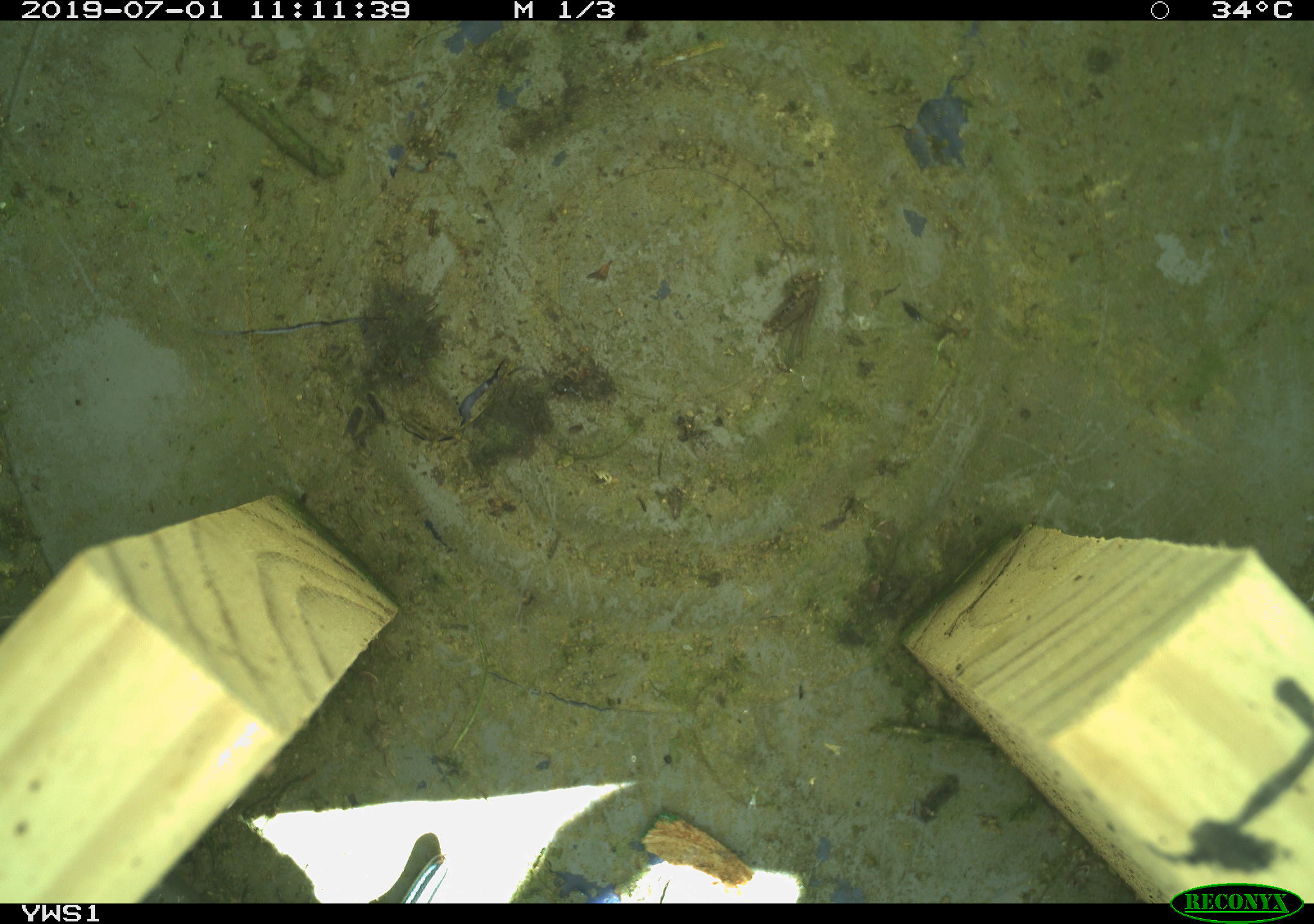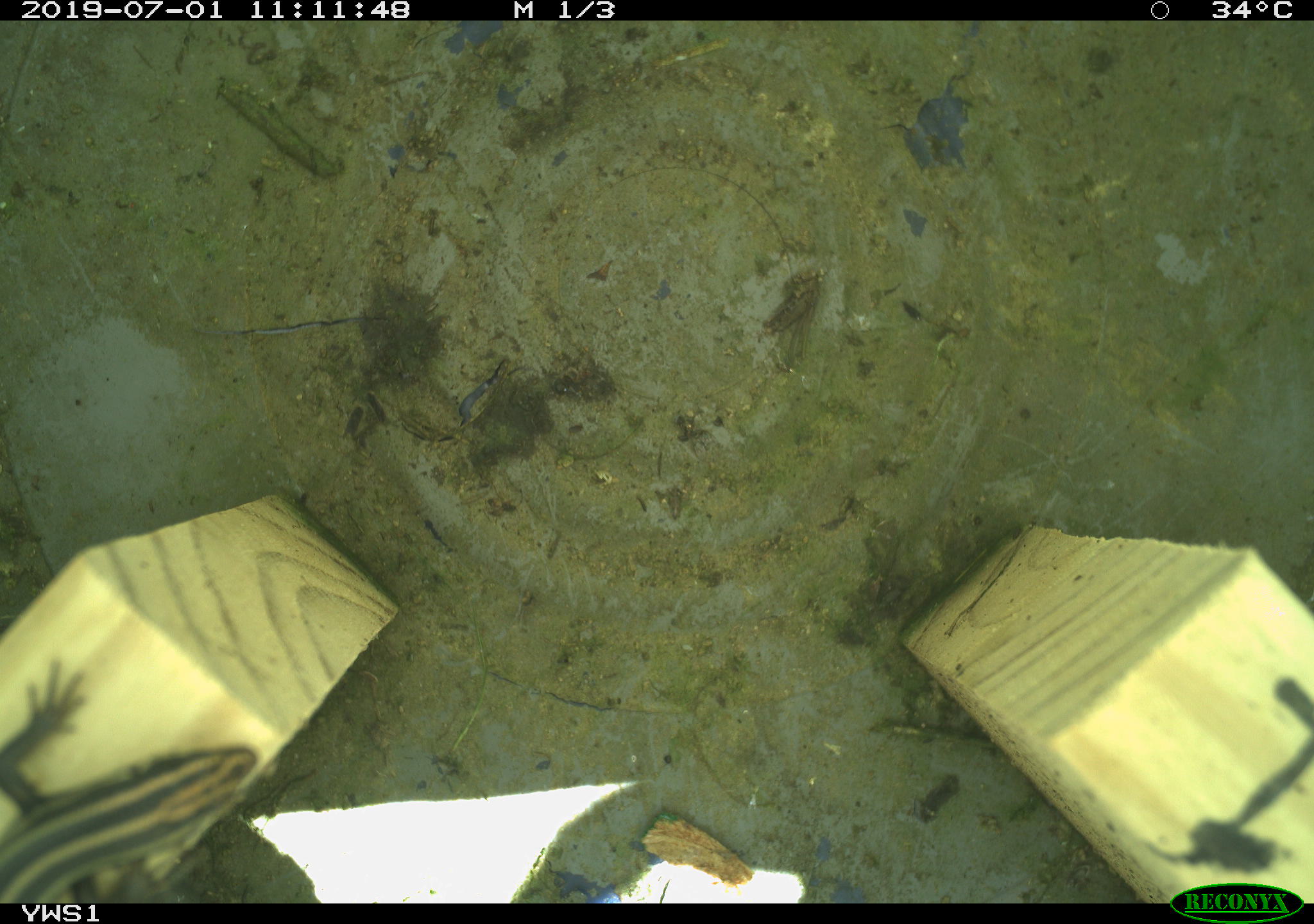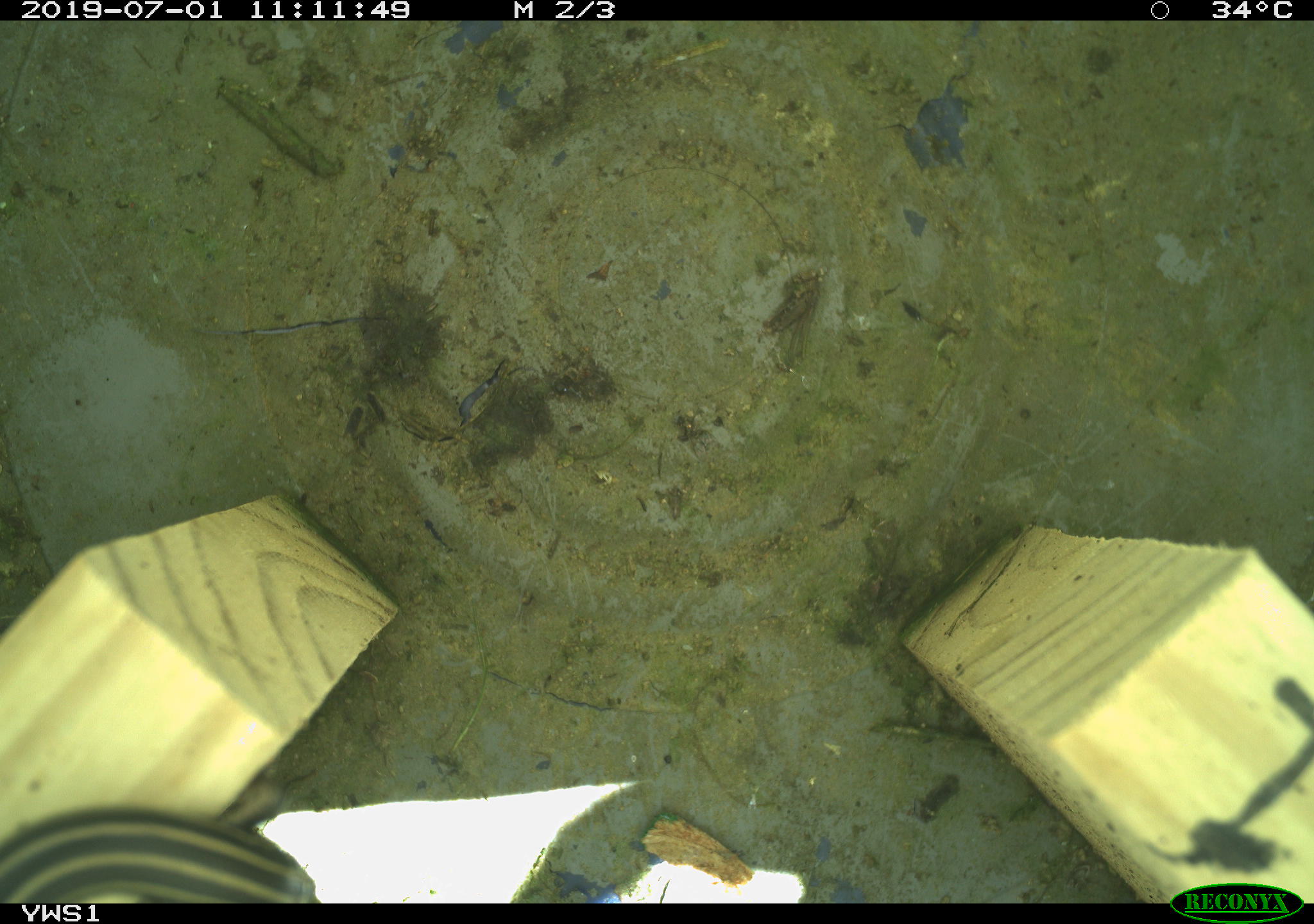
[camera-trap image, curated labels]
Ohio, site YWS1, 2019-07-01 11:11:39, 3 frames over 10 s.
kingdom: Animalia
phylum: Chordata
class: Reptilia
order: Squamata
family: Scincidae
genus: Plestiodon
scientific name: Plestiodon fasciatus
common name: common five-lined skink